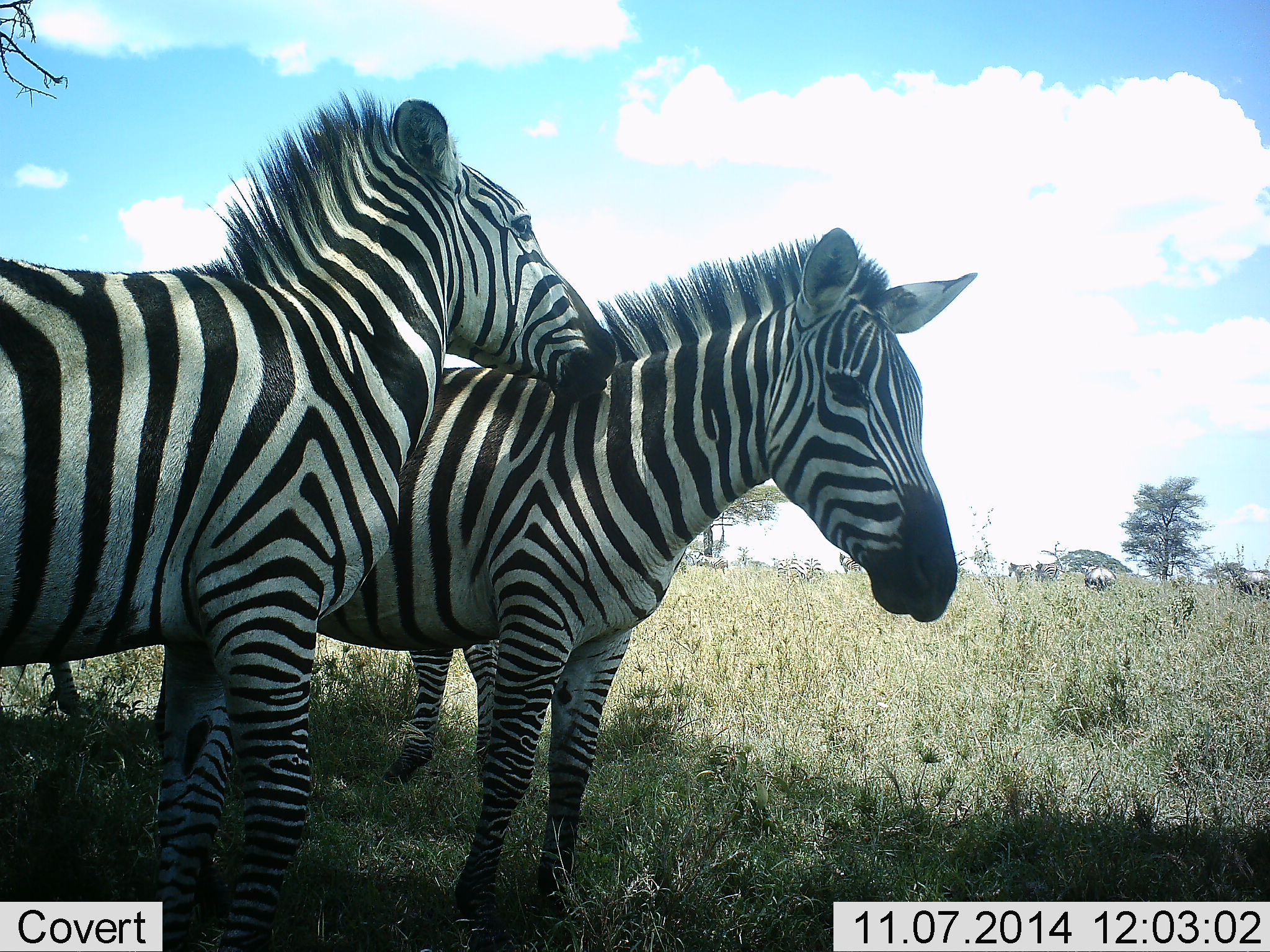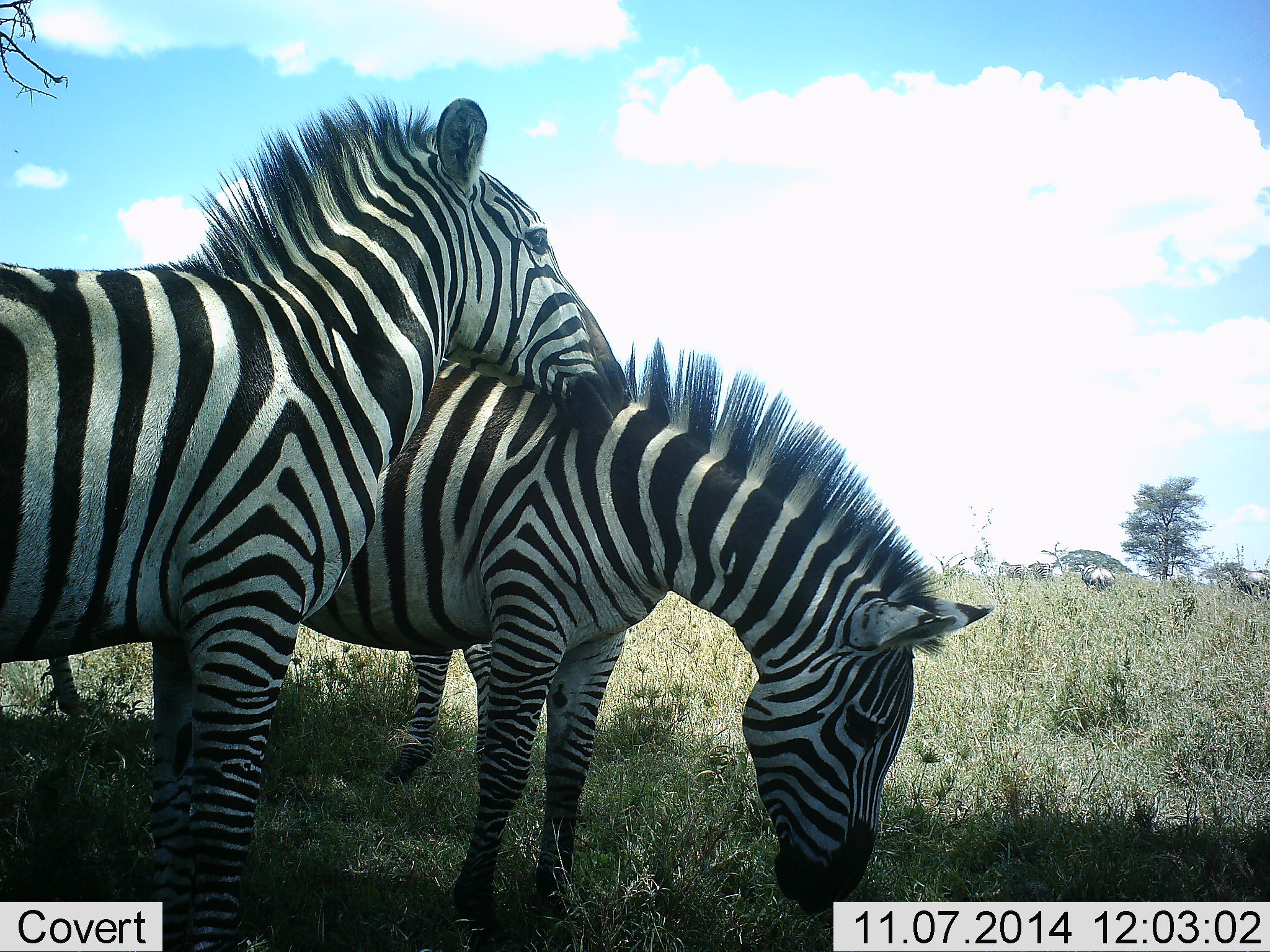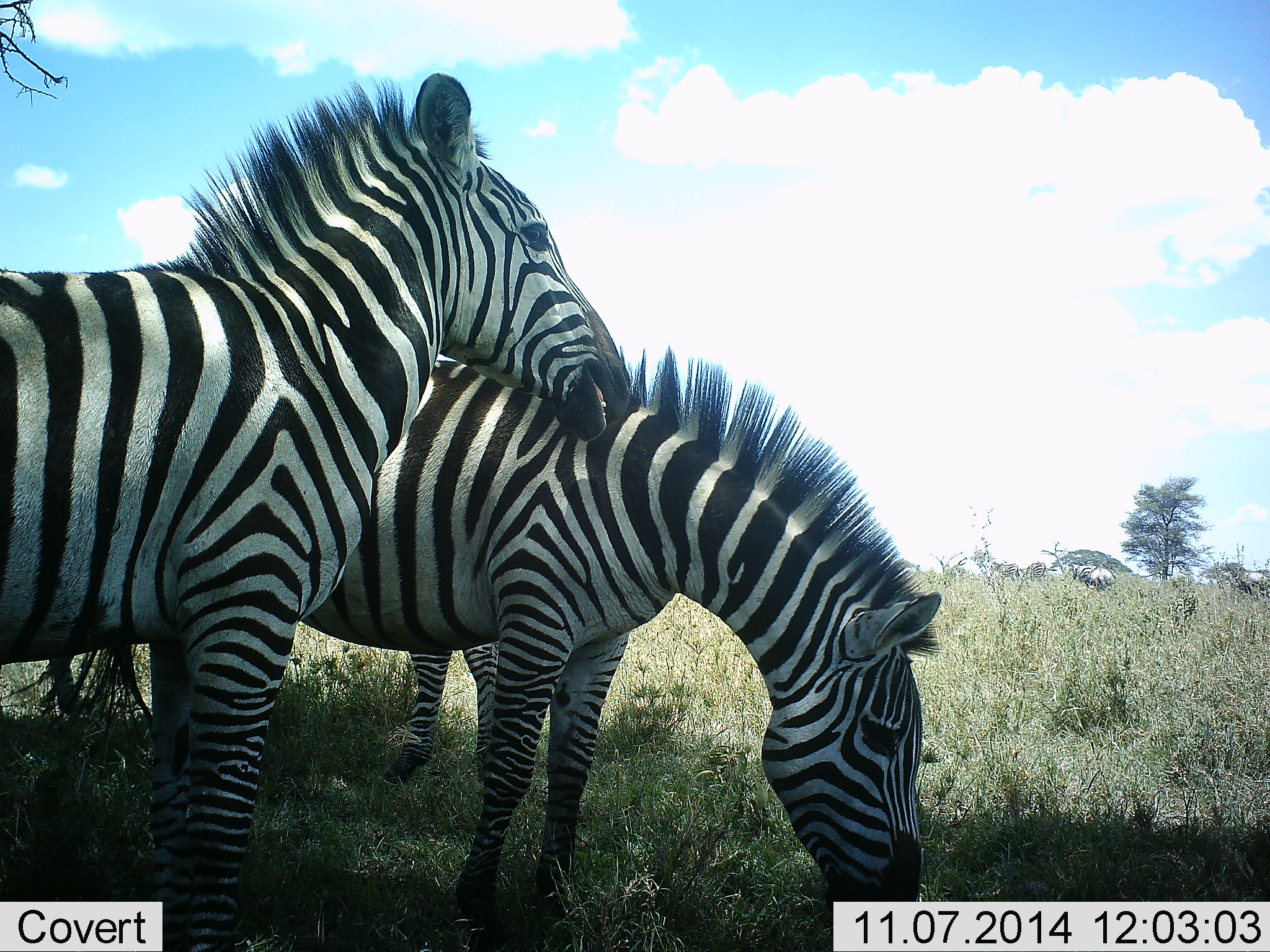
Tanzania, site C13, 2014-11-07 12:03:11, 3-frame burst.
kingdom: Animalia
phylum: Chordata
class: Mammalia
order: Perissodactyla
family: Equidae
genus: Equus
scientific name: Equus quagga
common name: plains zebra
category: zebra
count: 3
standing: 55%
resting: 9%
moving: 36%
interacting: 82%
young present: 0%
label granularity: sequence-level